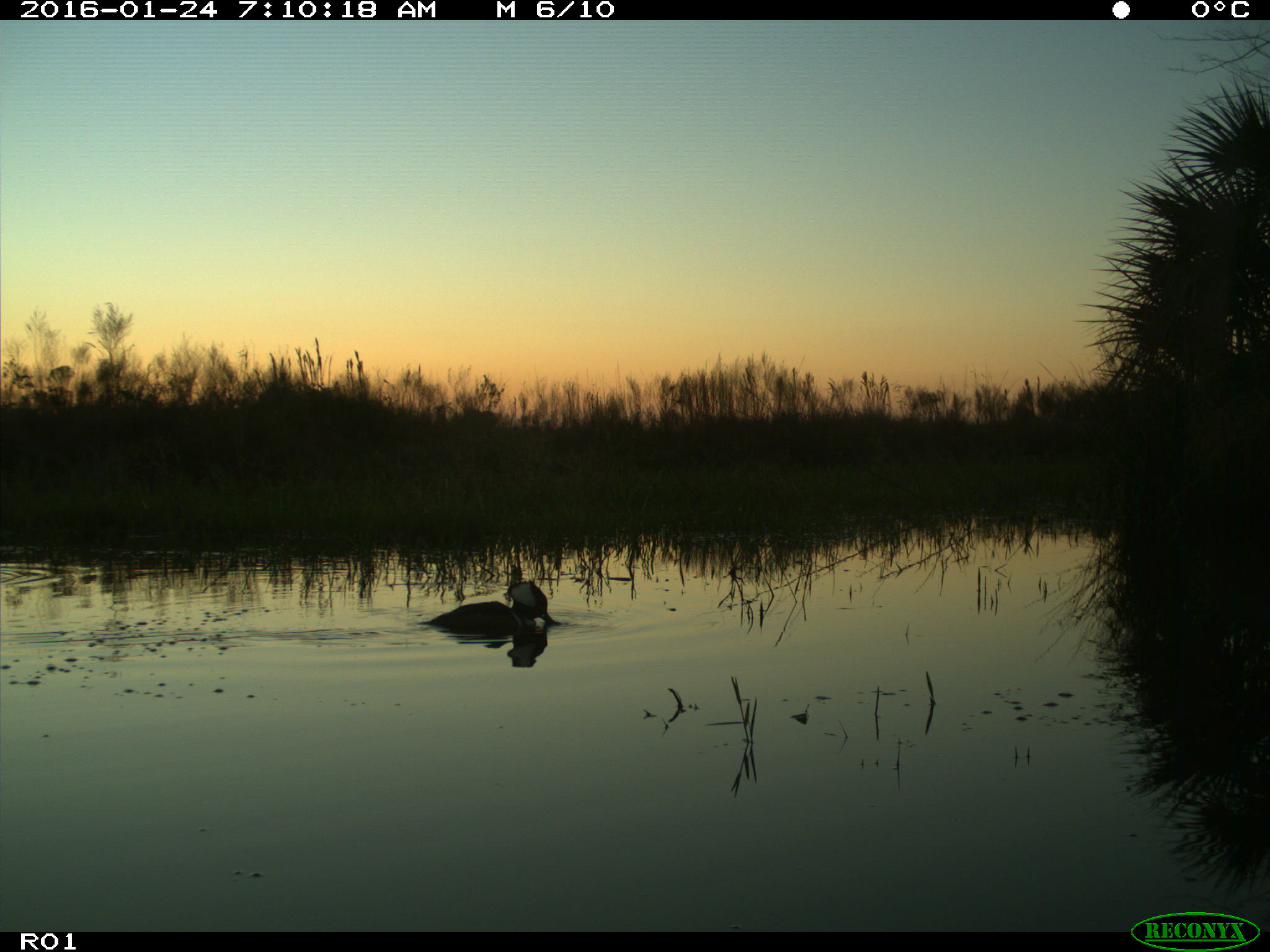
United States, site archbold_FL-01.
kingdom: Animalia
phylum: Chordata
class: Aves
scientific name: Aves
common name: birds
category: unidentified bird